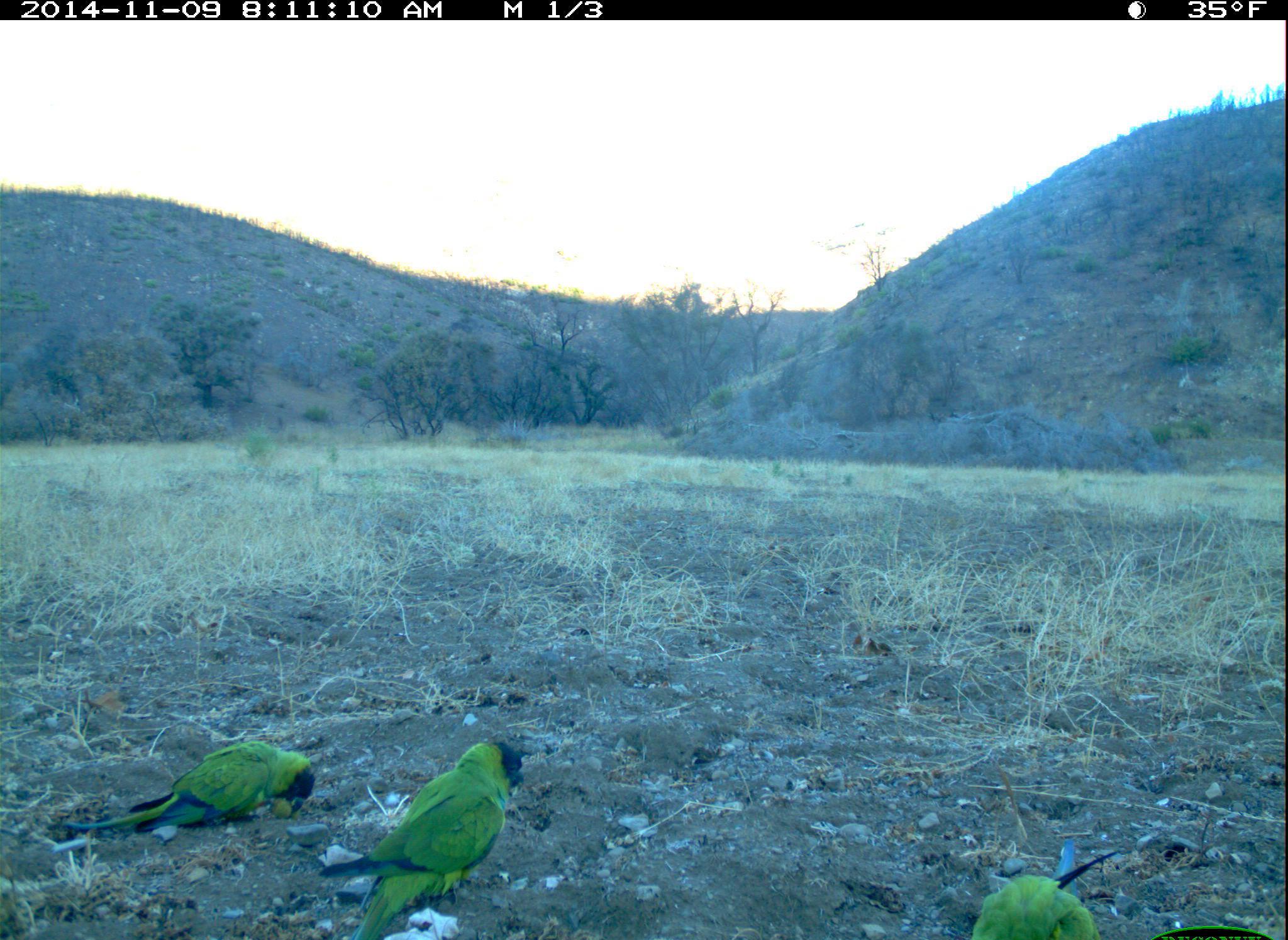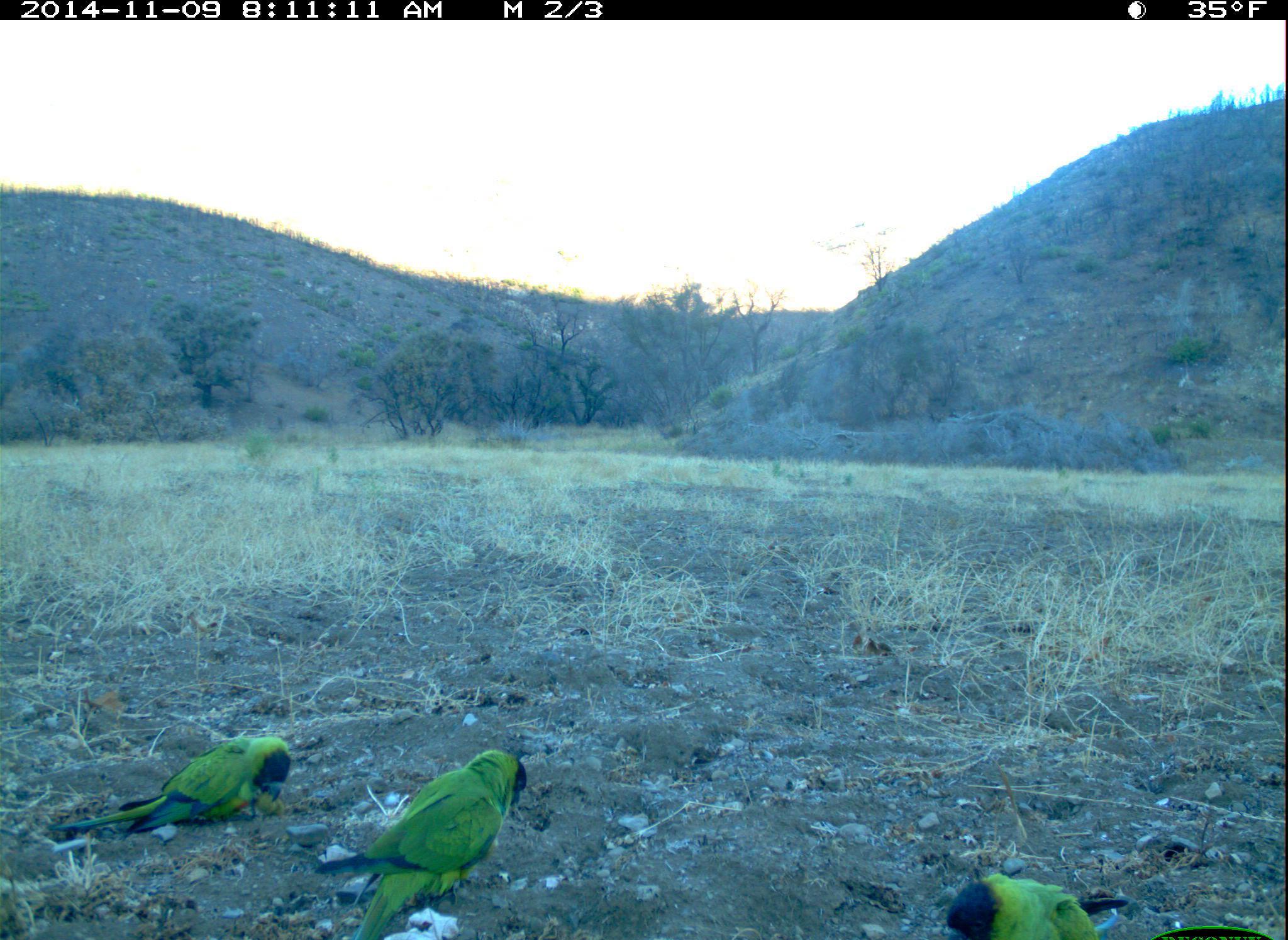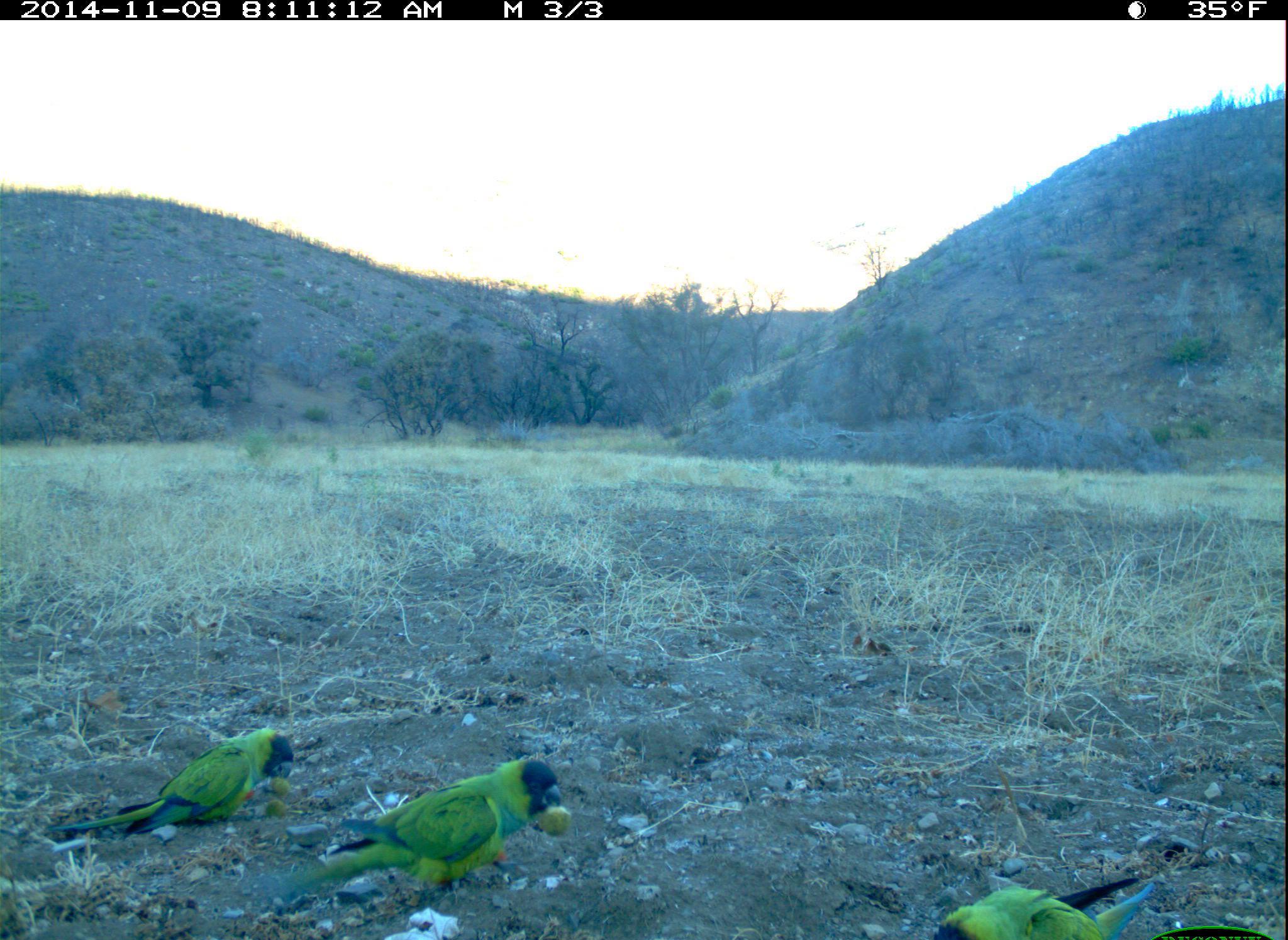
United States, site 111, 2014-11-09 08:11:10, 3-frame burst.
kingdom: Animalia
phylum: Chordata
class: Aves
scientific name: Aves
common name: bird